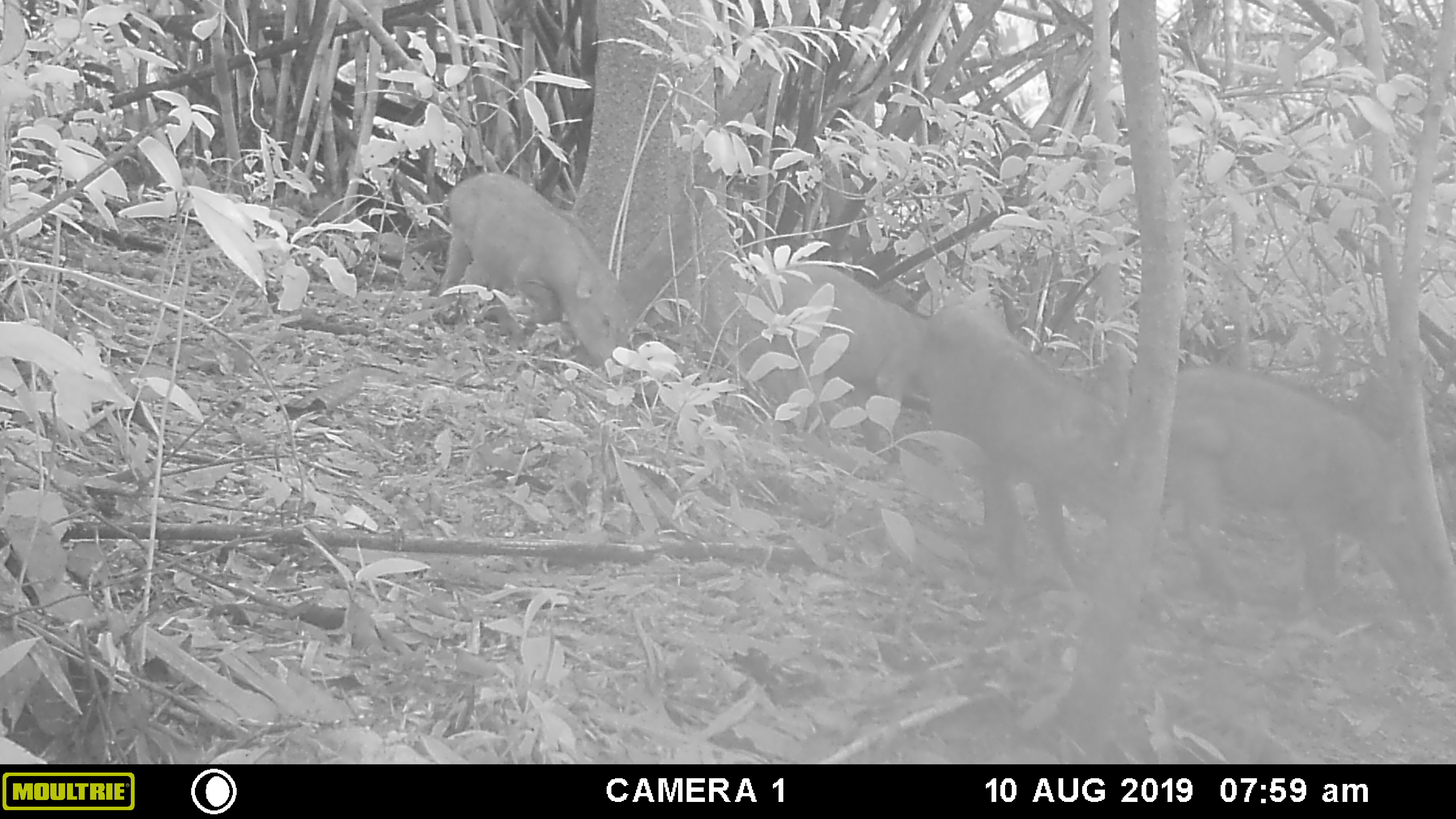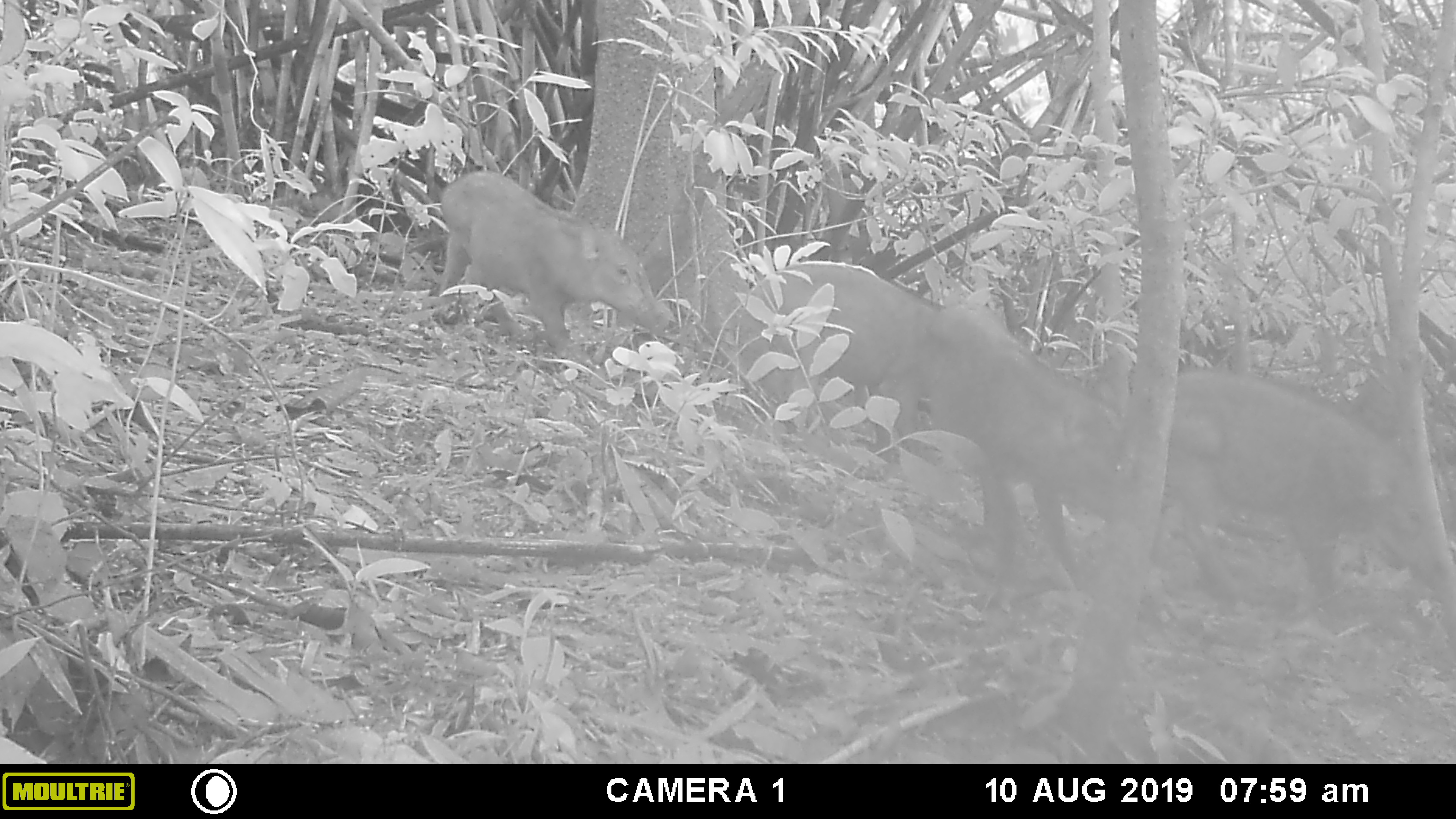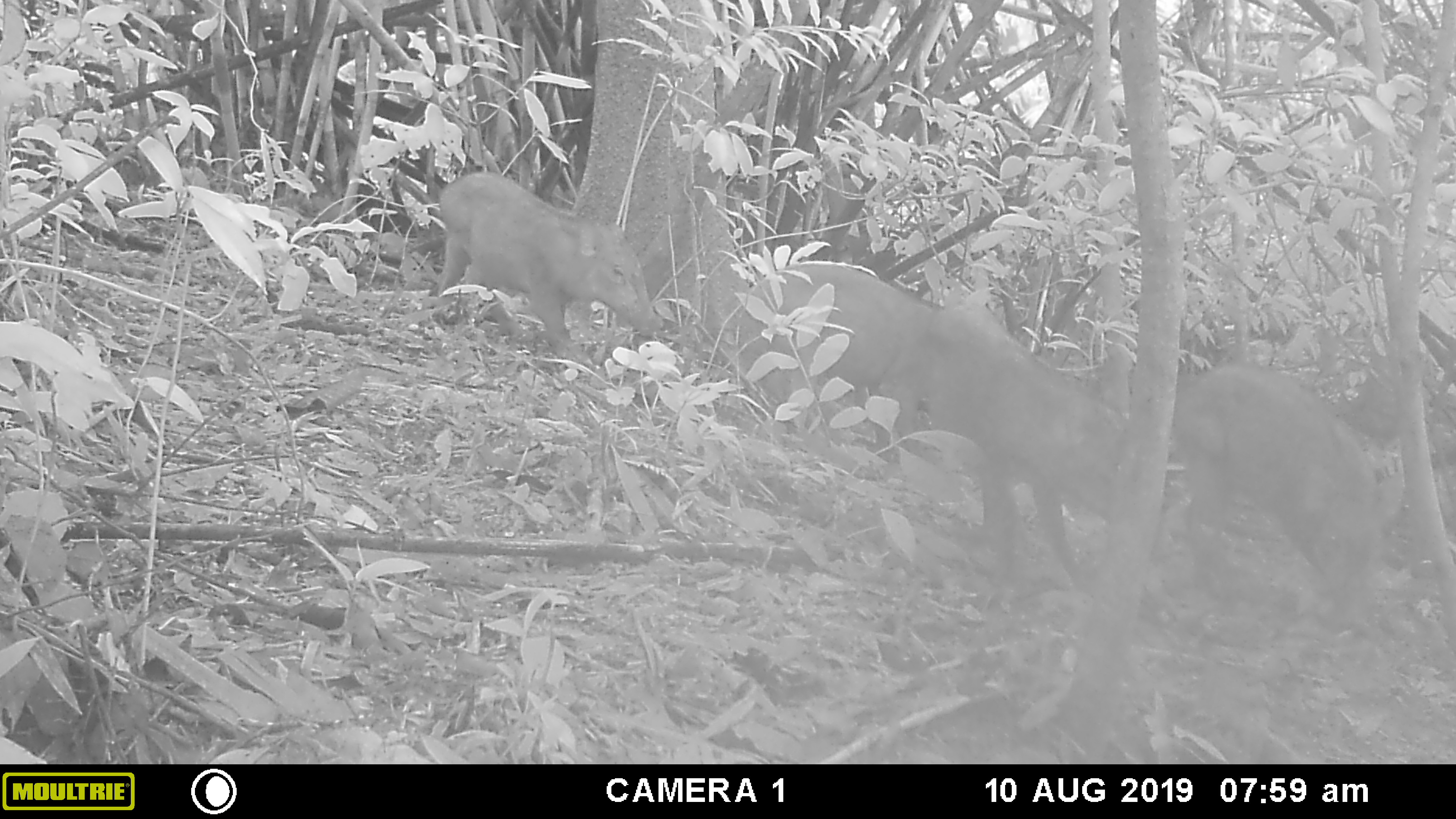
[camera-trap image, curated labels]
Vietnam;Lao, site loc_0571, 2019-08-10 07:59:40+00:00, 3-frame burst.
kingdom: Animalia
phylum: Chordata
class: Mammalia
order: Artiodactyla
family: Suidae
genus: Sus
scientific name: Sus scrofa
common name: eurasian wild pig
Eurasian wild pig (Sus scrofa). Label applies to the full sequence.